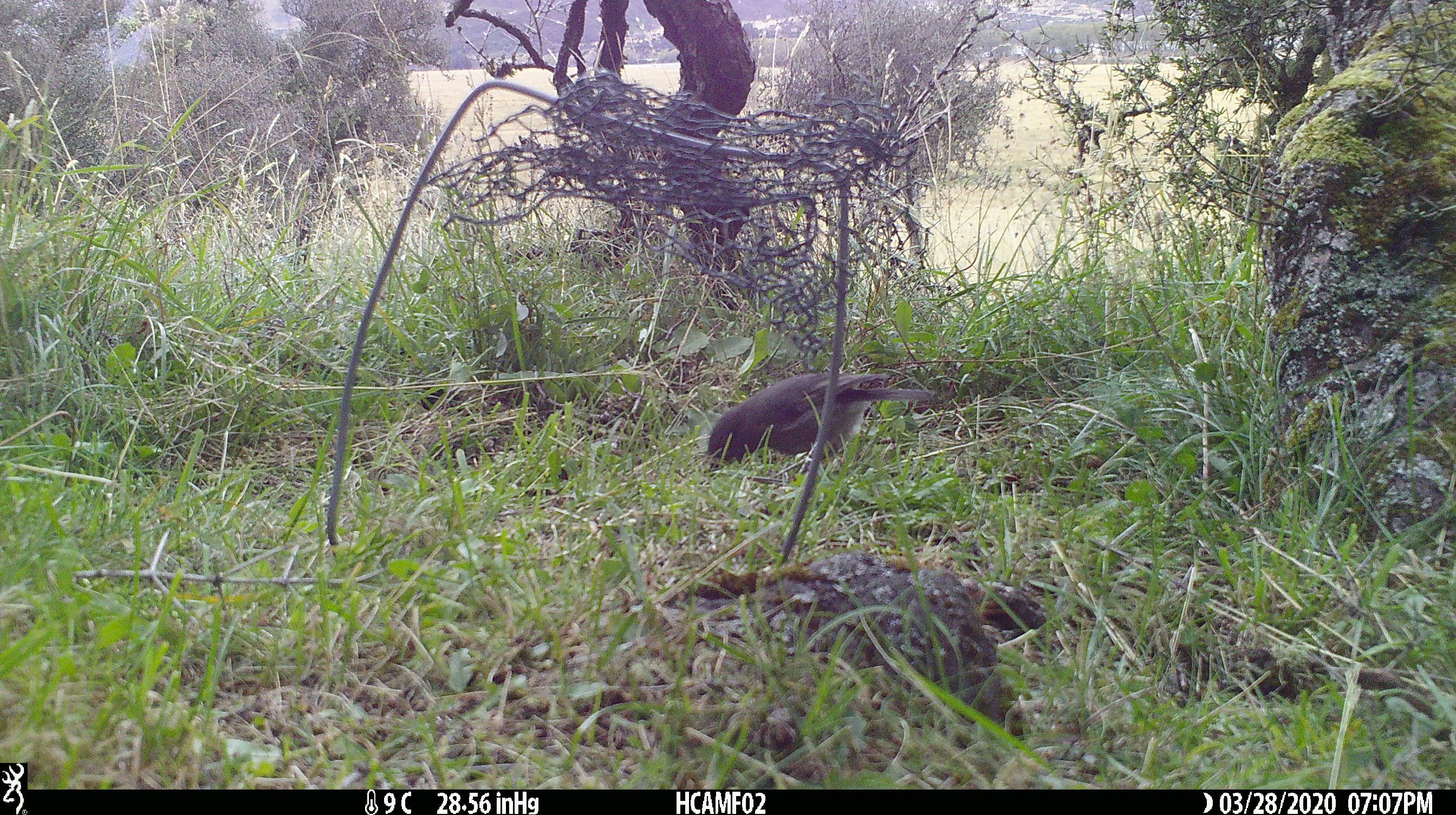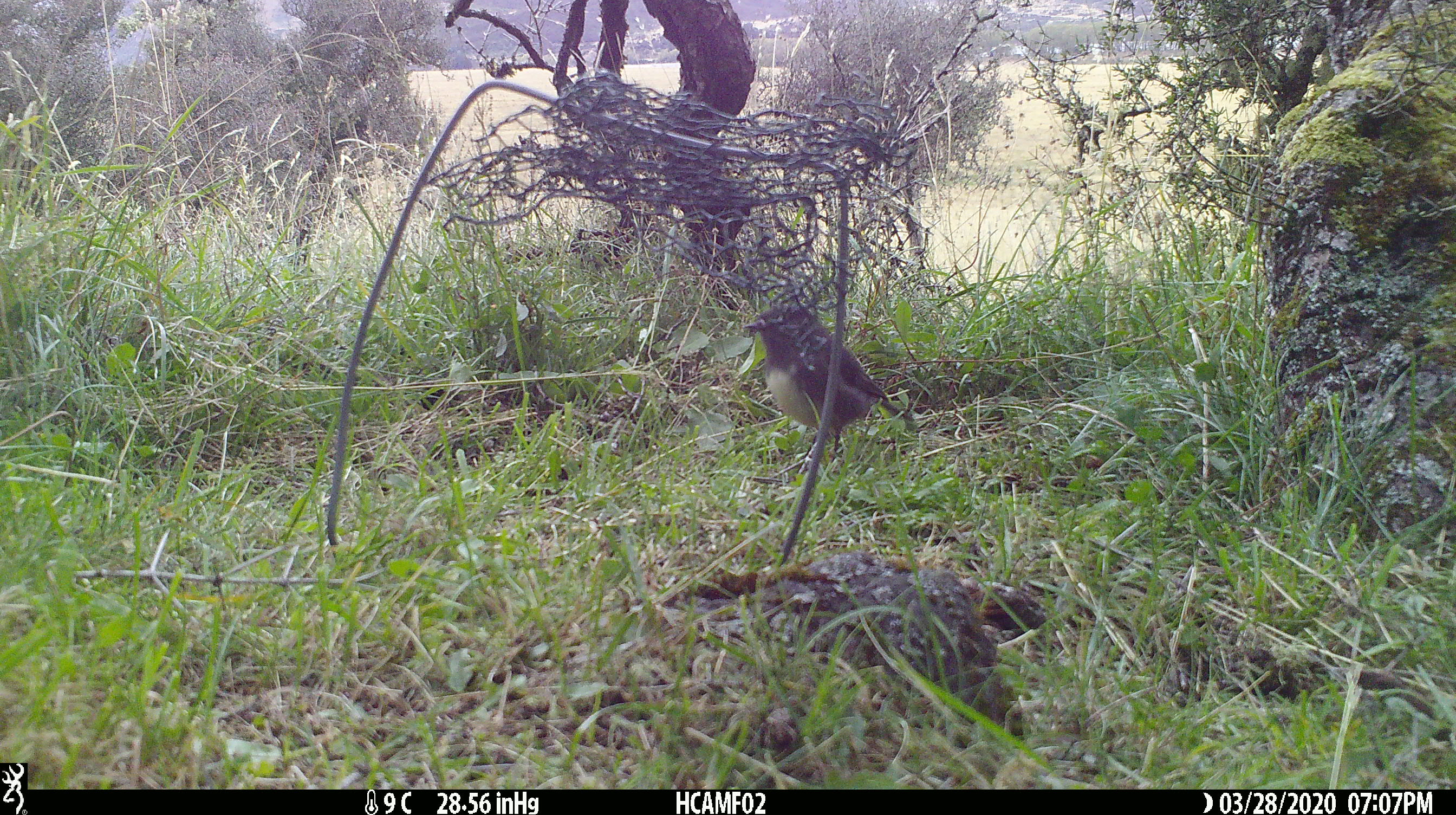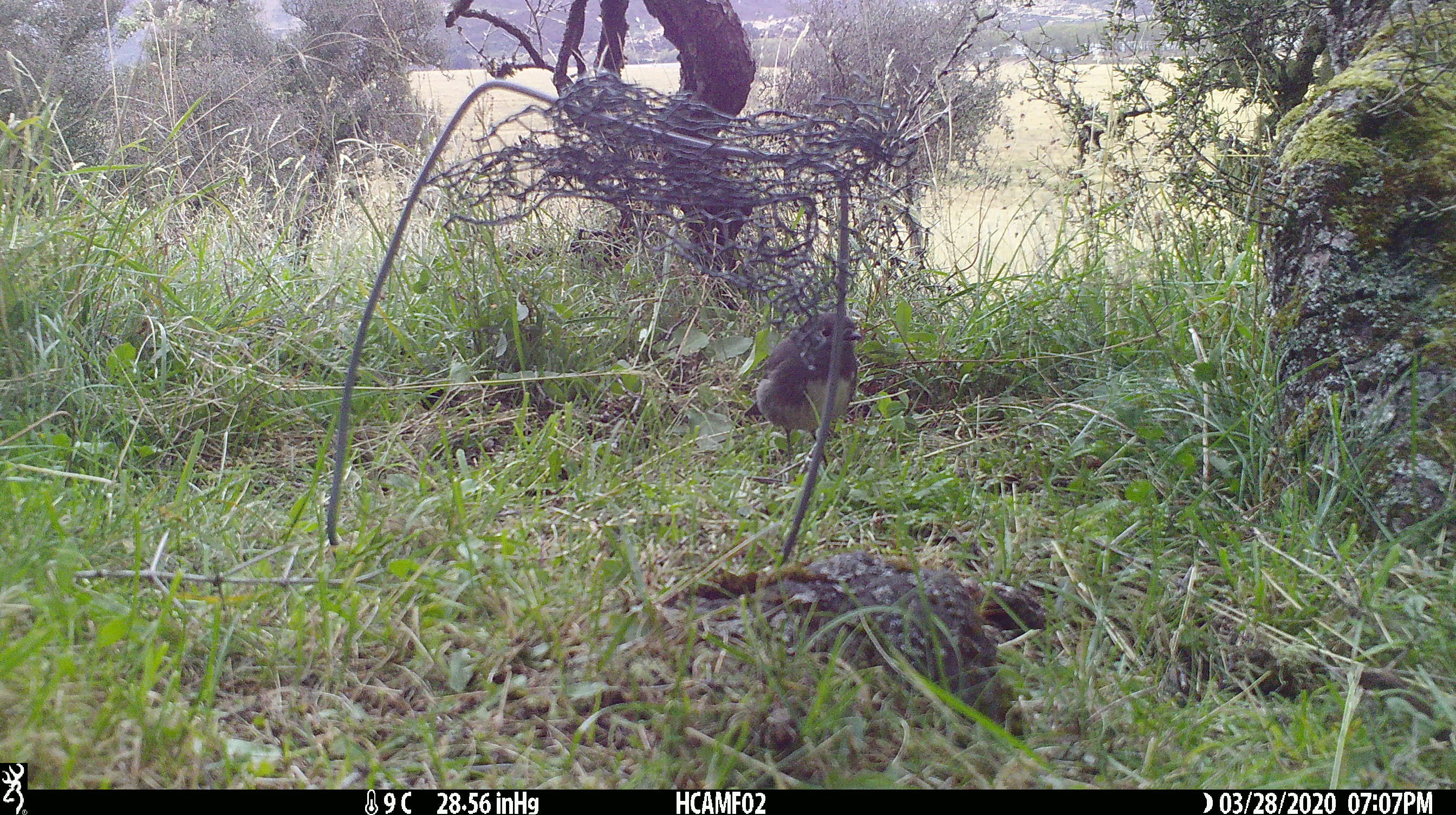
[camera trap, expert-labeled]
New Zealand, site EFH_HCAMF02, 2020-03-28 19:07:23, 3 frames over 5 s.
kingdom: Animalia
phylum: Chordata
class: Aves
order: Passeriformes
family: Petroicidae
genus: Petroica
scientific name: Petroica australis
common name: new zealand robin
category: robin